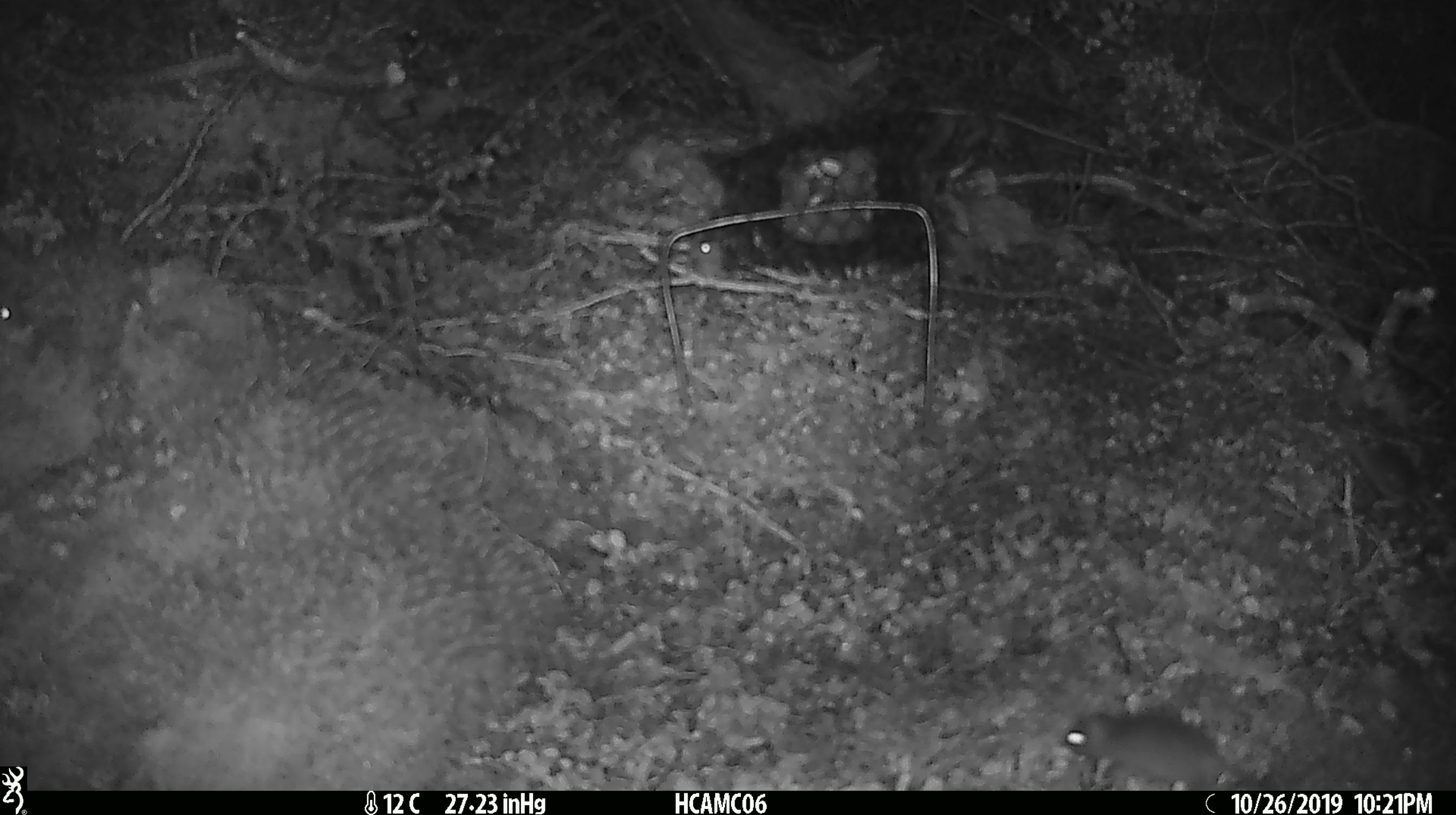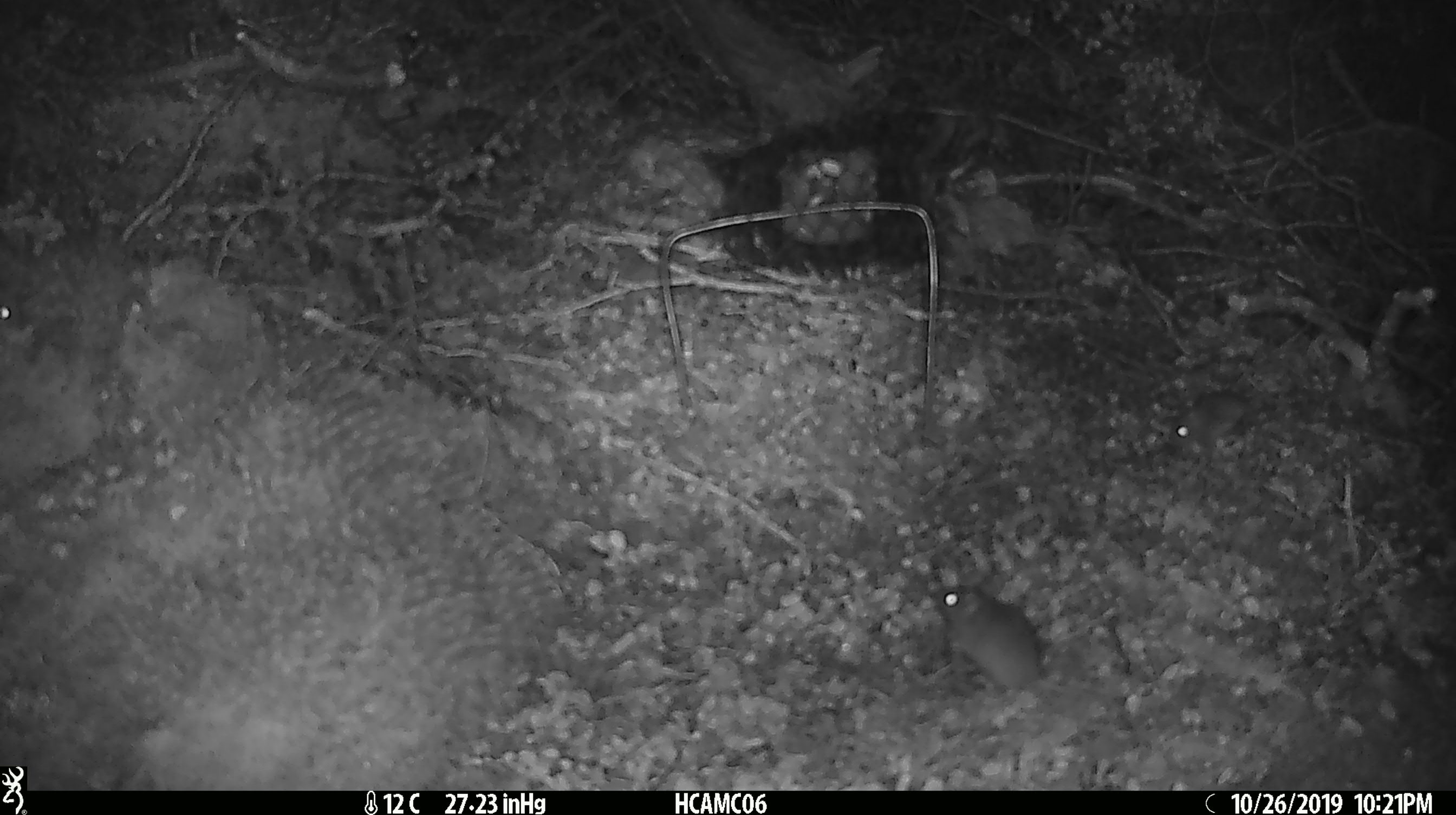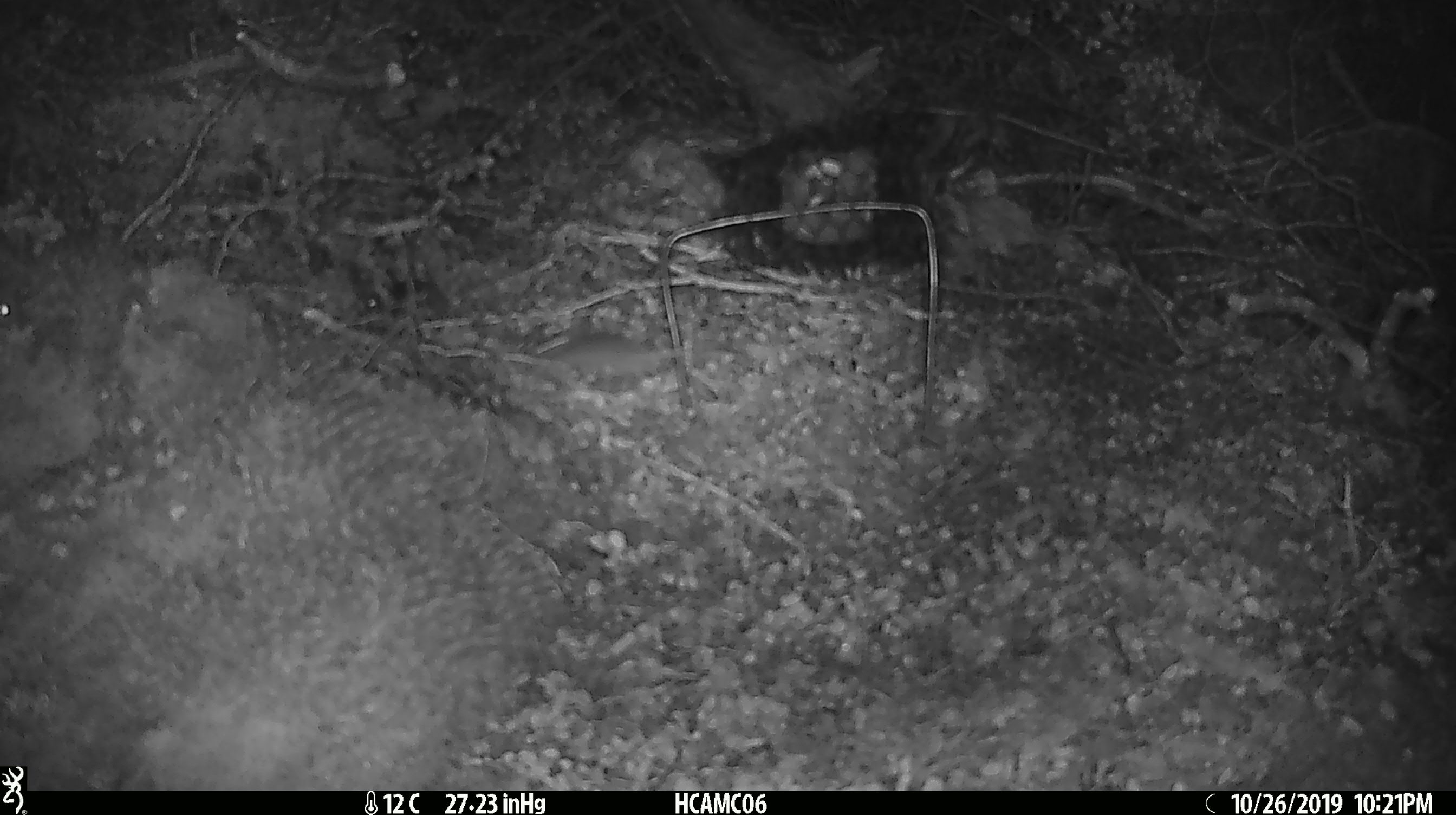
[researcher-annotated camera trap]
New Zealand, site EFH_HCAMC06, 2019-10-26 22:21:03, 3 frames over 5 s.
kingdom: Animalia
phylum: Chordata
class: Mammalia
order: Rodentia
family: Muridae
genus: Mus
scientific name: Mus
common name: mouse